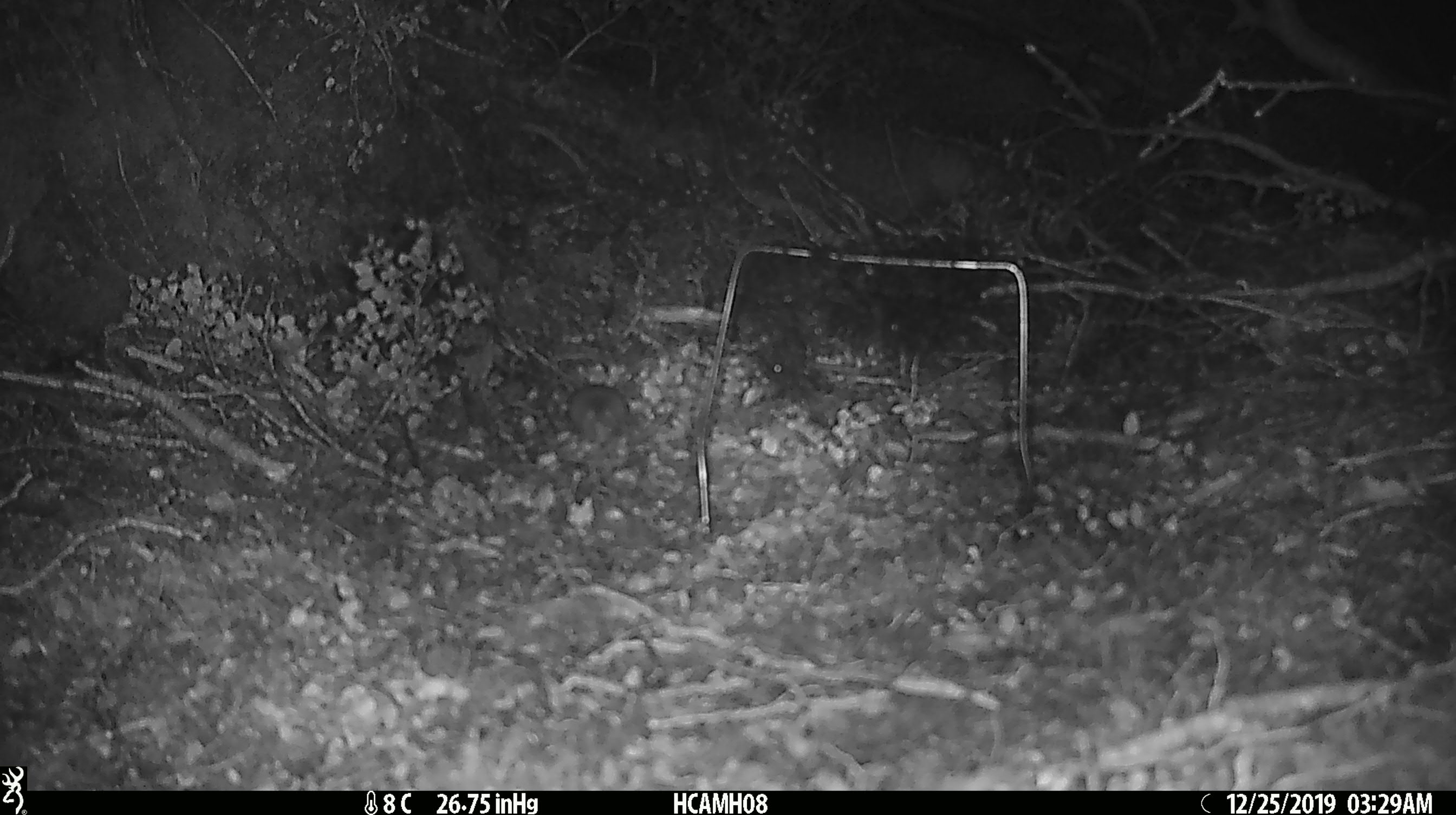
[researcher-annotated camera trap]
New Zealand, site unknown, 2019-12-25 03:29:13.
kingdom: Animalia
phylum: Chordata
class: Mammalia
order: Rodentia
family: Muridae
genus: Mus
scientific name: Mus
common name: mouse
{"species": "mouse (Mus)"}